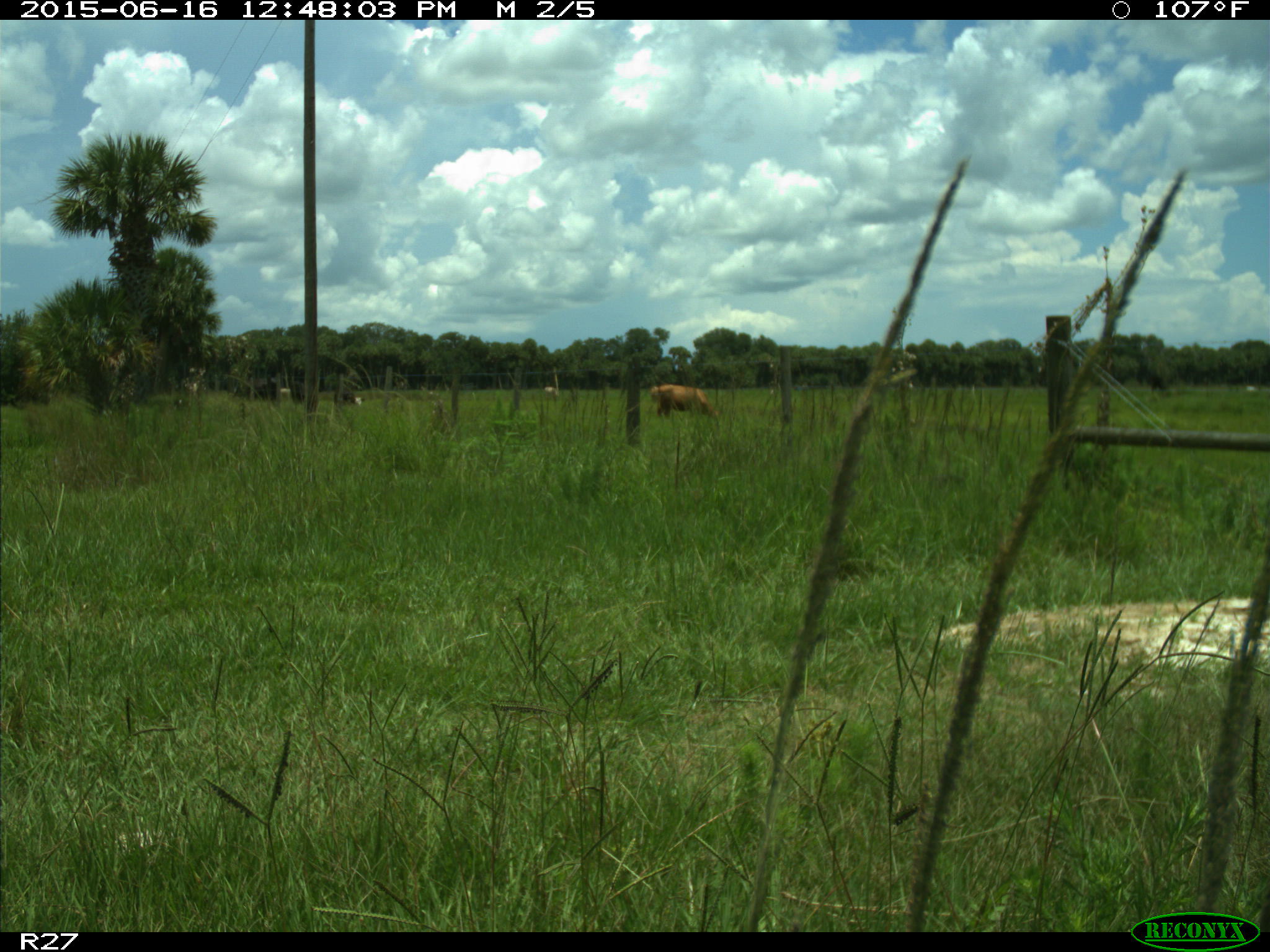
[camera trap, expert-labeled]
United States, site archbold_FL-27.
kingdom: Animalia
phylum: Chordata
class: Mammalia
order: Artiodactyla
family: Bovidae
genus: Bos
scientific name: Bos taurus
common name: domestic cow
Bos taurus (domestic cow).